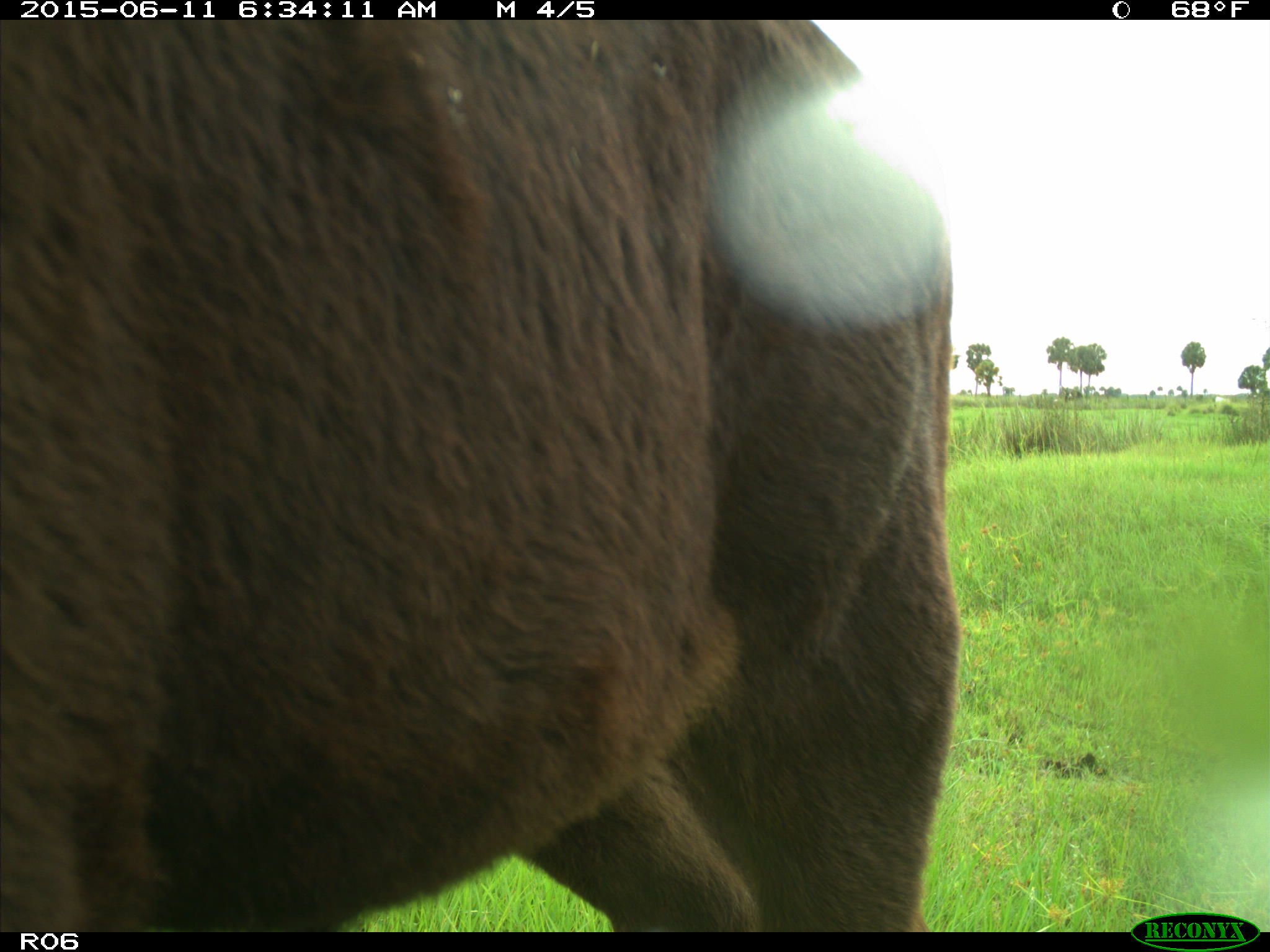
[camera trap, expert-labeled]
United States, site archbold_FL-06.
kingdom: Animalia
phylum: Chordata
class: Mammalia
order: Artiodactyla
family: Bovidae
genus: Bos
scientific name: Bos taurus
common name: domestic cow